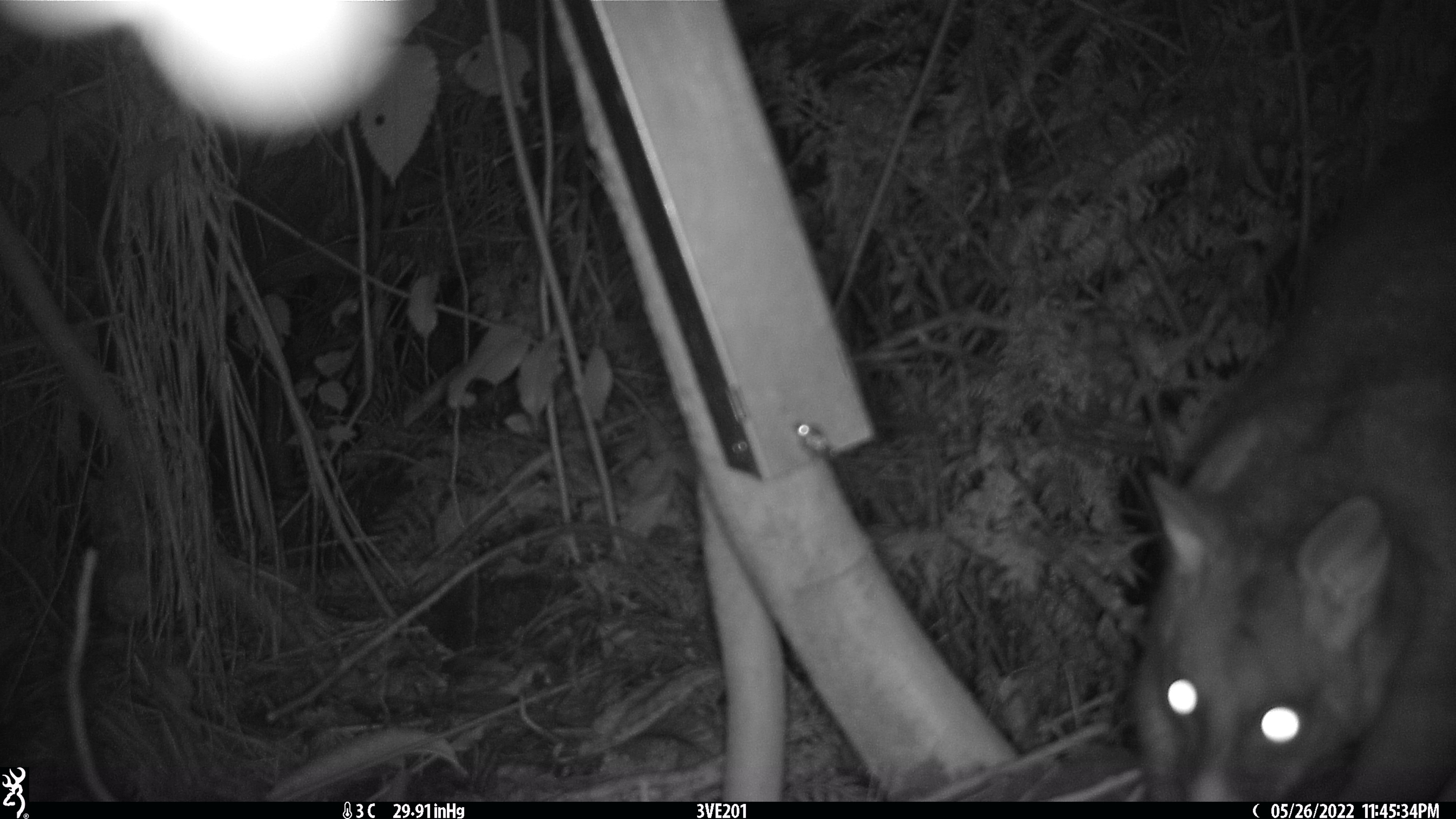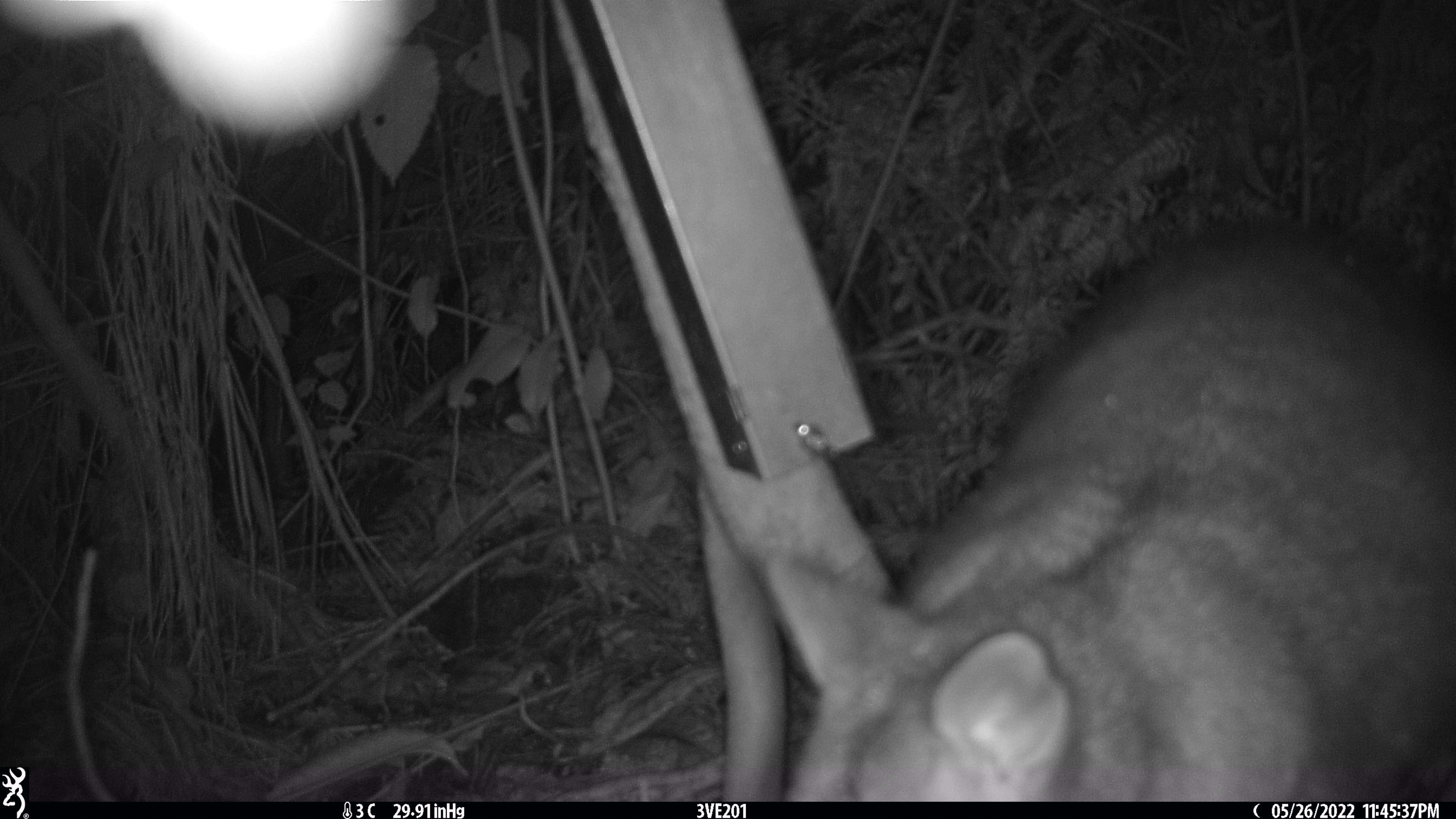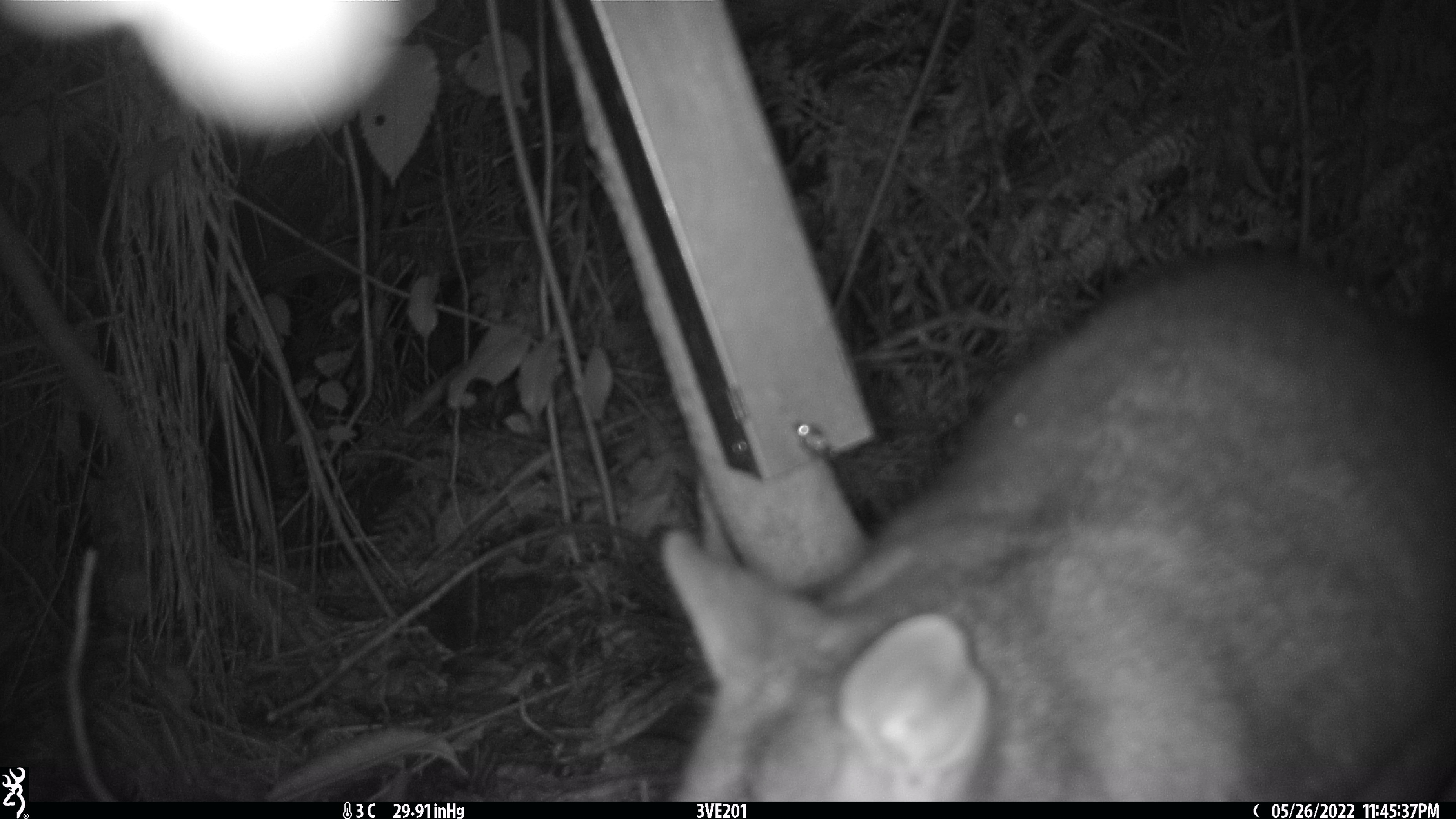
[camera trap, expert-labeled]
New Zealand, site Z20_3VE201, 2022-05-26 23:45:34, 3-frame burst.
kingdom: Animalia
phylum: Chordata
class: Mammalia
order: Diprotodontia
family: Phalangeridae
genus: Trichosurus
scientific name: Trichosurus vulpecula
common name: common brushtail possum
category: possum